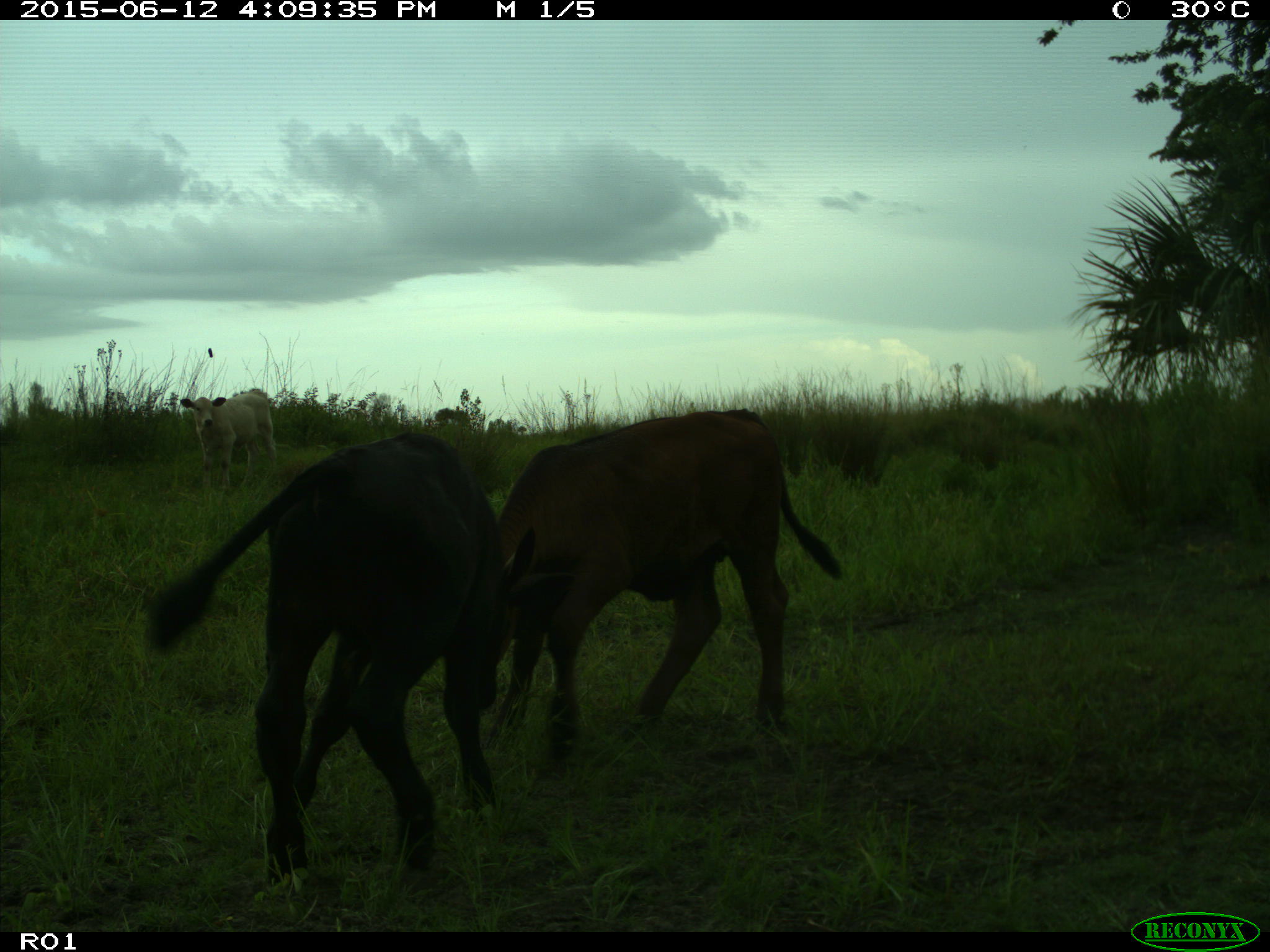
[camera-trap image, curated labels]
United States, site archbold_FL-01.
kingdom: Animalia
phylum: Chordata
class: Mammalia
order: Artiodactyla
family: Bovidae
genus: Bos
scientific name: Bos taurus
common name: domestic cow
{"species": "Bos taurus (domestic cow)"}